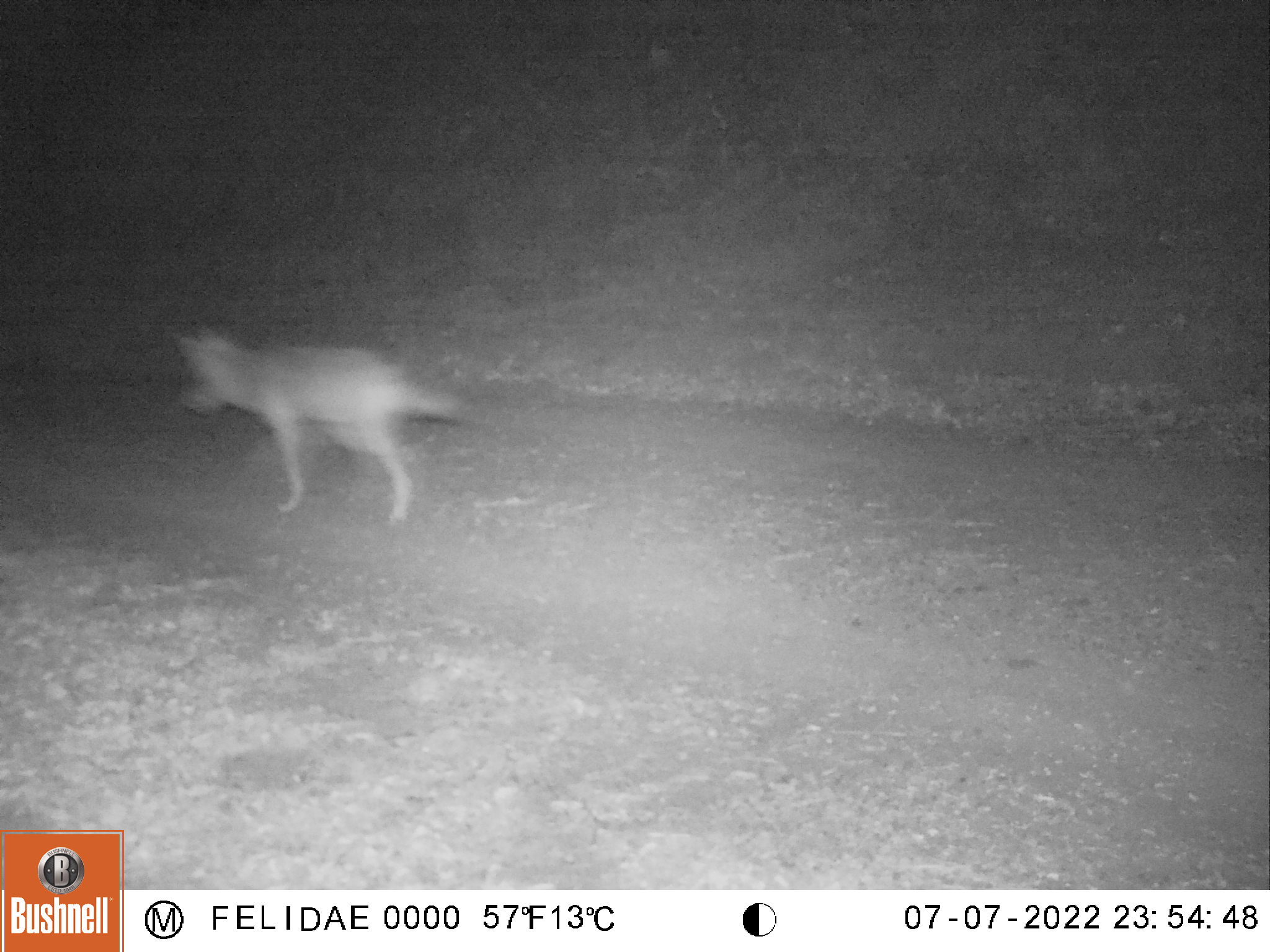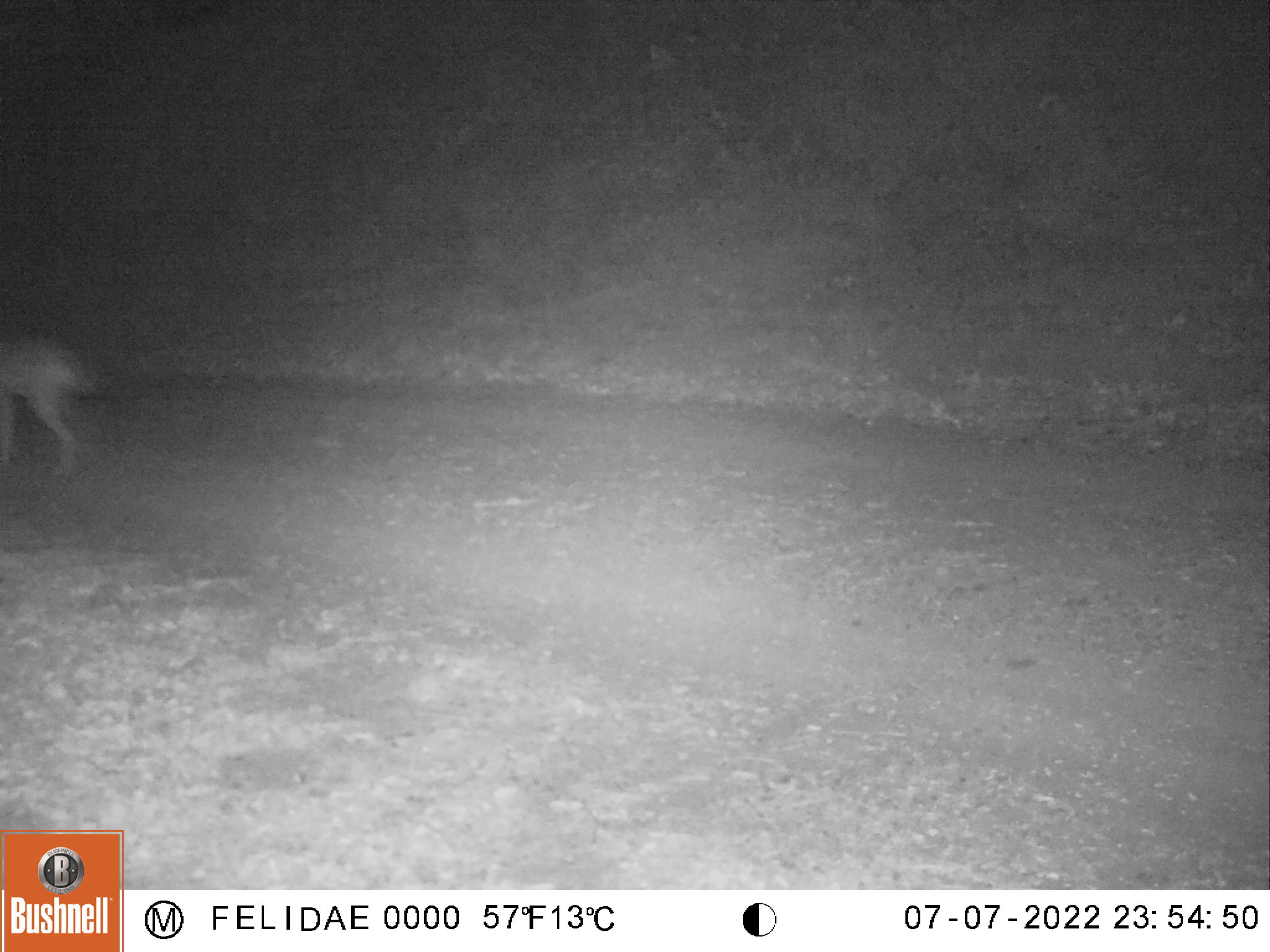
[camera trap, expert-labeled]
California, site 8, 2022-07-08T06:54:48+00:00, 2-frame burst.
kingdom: Animalia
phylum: Chordata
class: Mammalia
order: Carnivora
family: Canidae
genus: Canis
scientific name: Canis latrans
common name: coyote